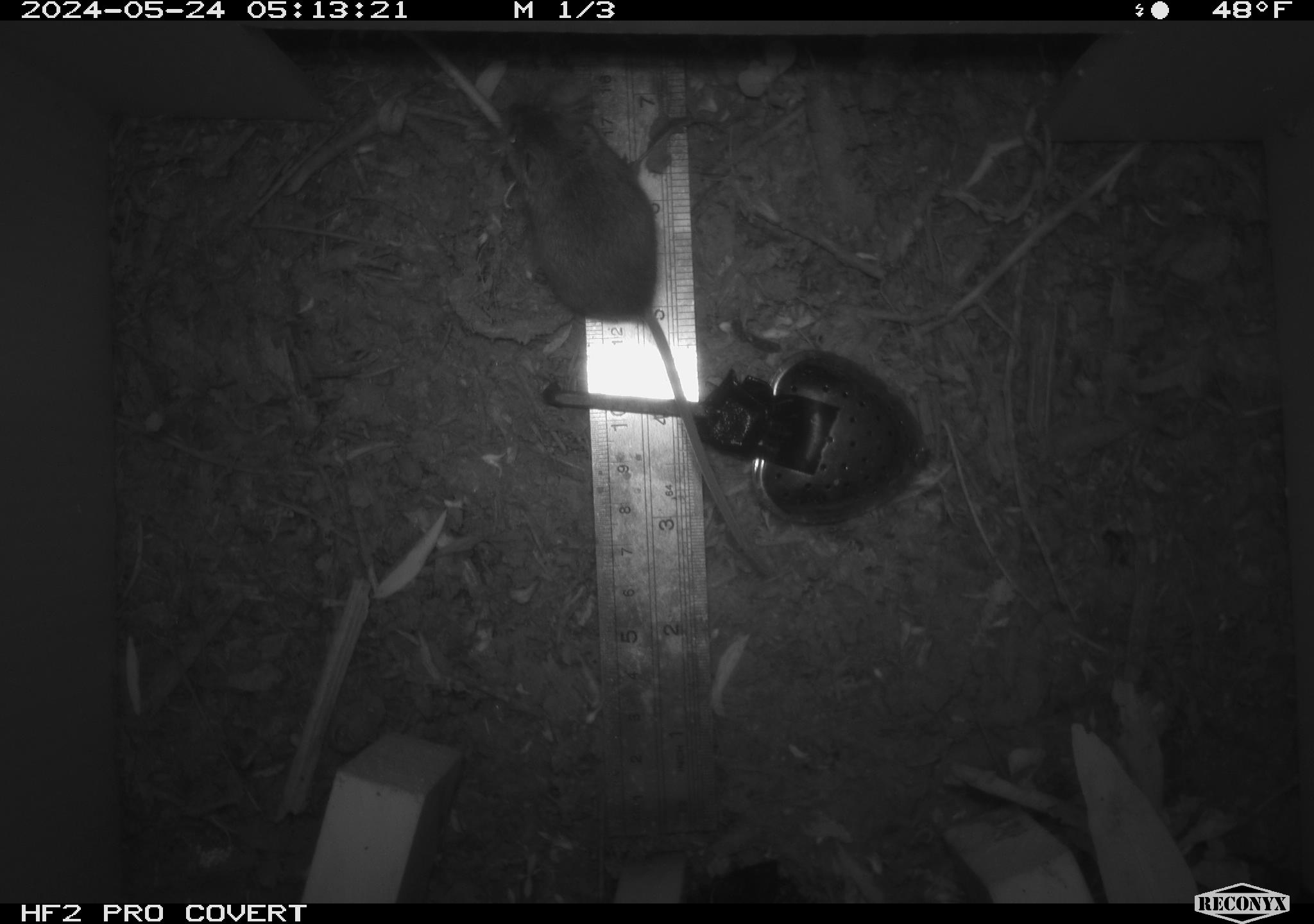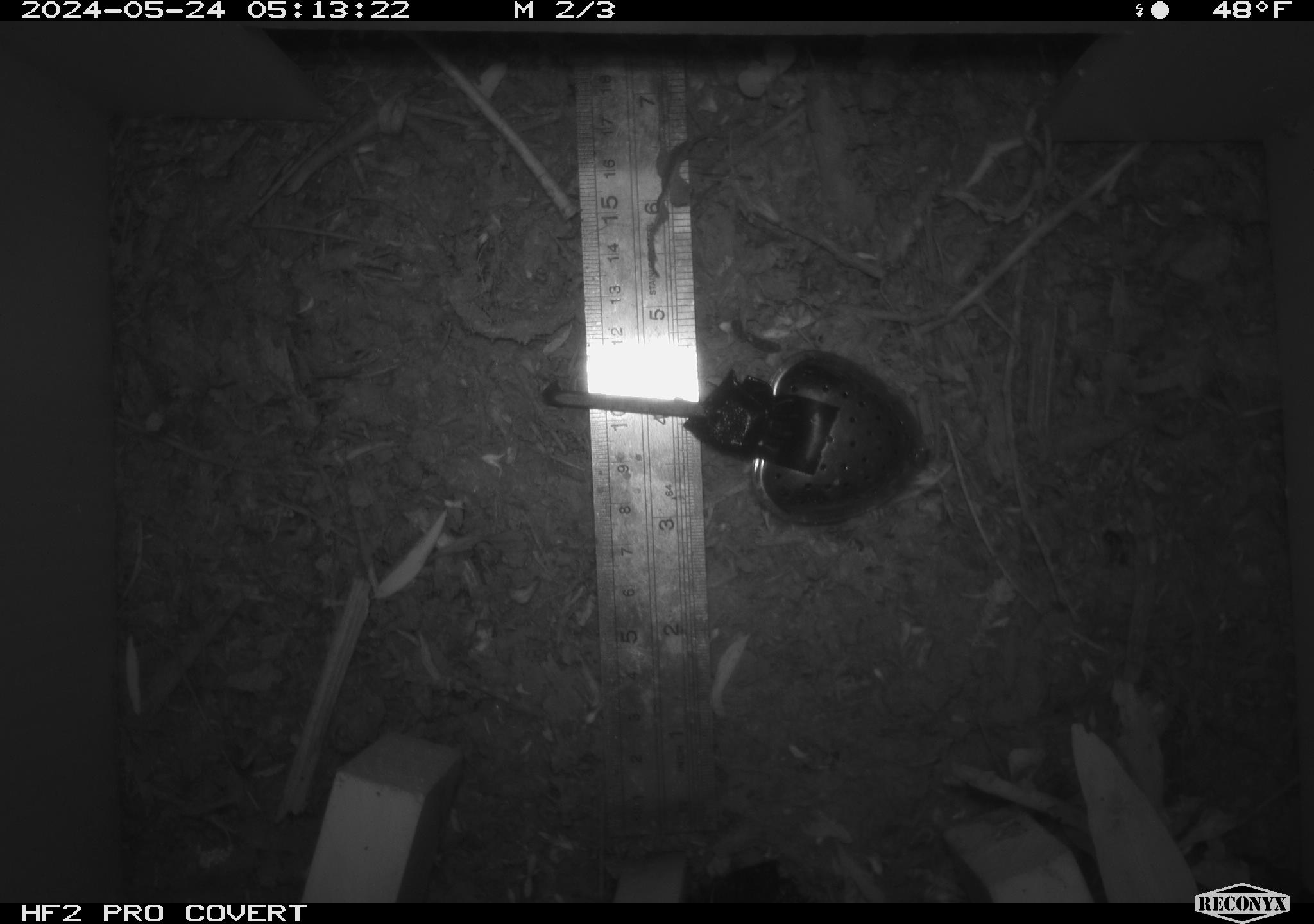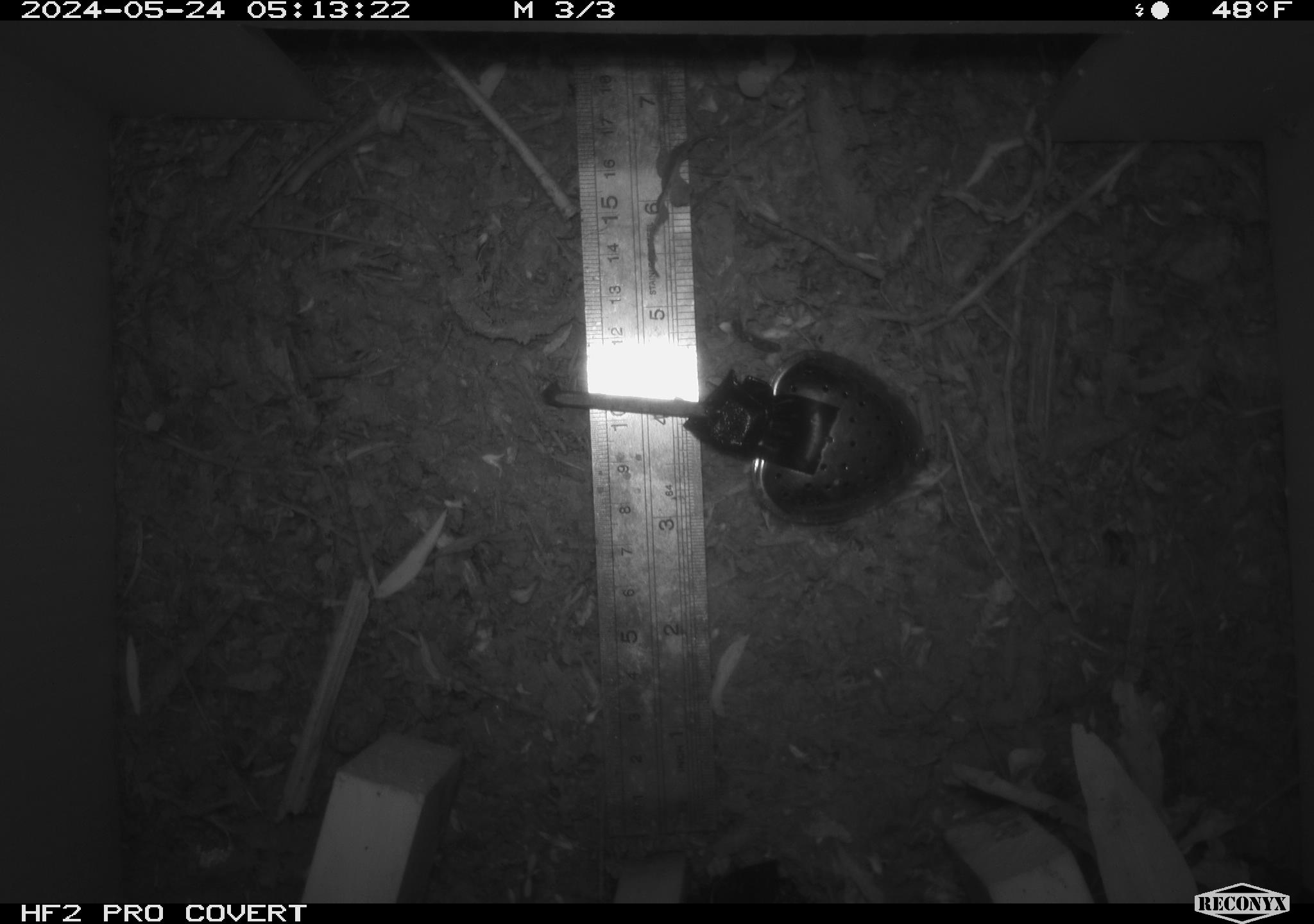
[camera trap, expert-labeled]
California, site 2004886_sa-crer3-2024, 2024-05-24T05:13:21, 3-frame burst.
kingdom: Animalia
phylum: Chordata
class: Mammalia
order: Rodentia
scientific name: Rodentia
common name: mouse species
Mouse species (Rodentia).